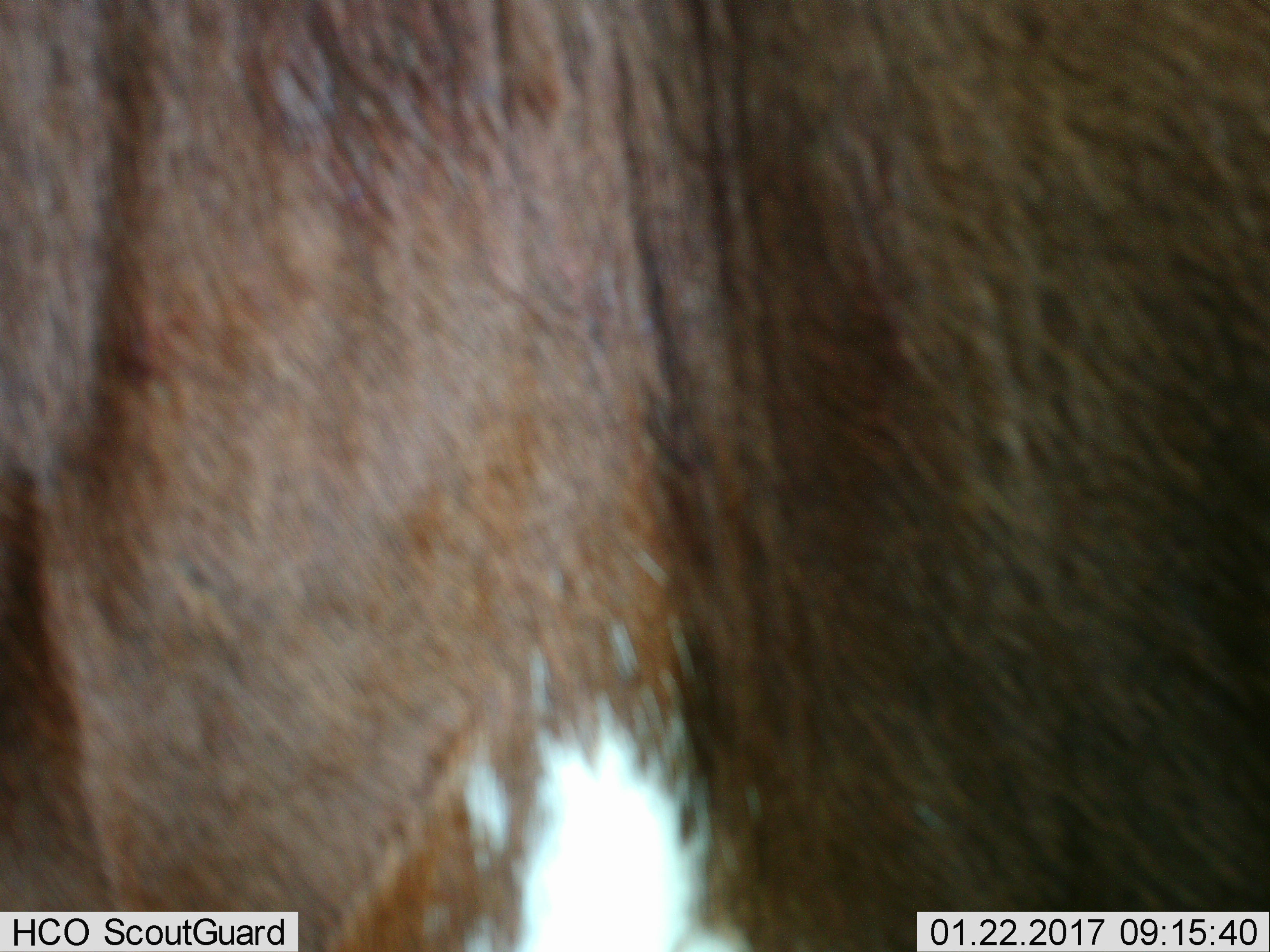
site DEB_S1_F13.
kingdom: Animalia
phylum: Chordata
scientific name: Vertebrata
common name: domestic animal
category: domesticanimal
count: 1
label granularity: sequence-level